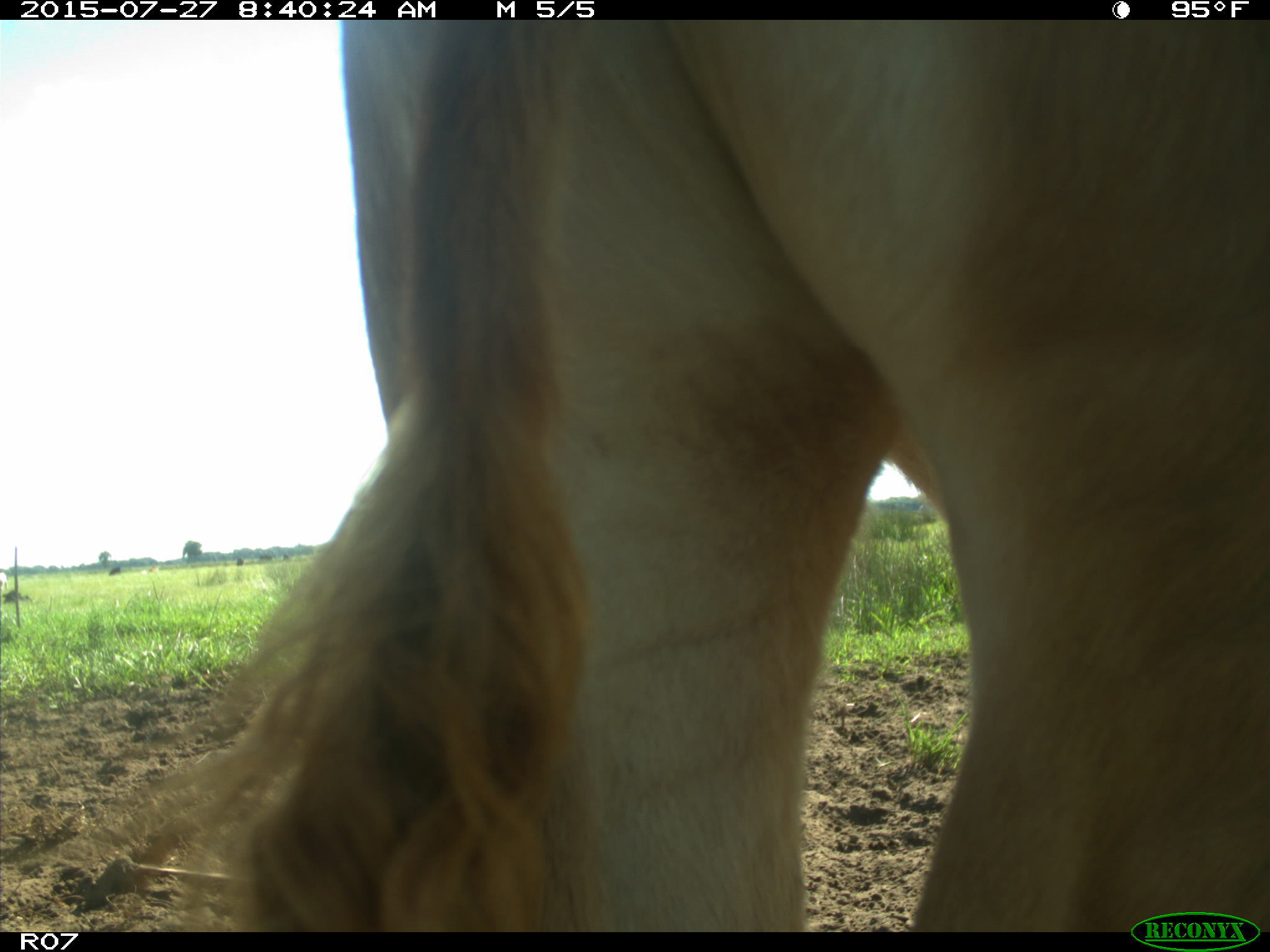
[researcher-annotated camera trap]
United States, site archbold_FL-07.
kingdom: Animalia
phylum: Chordata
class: Mammalia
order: Artiodactyla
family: Bovidae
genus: Bos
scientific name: Bos taurus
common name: domestic cow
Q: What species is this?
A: Bos taurus (domestic cow).